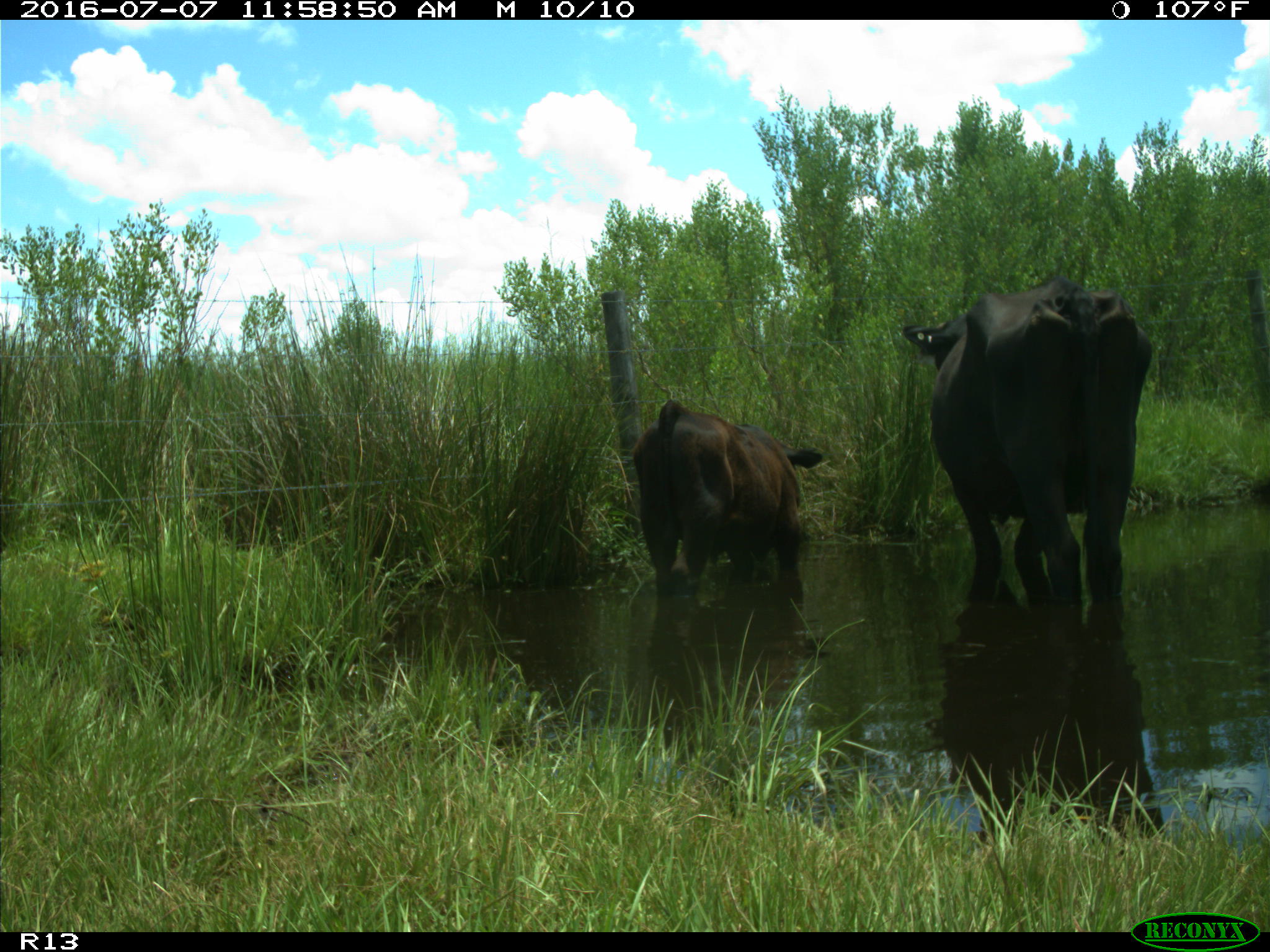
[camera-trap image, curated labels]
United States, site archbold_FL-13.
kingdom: Animalia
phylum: Chordata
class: Mammalia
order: Artiodactyla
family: Bovidae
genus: Bos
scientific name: Bos taurus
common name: domestic cow